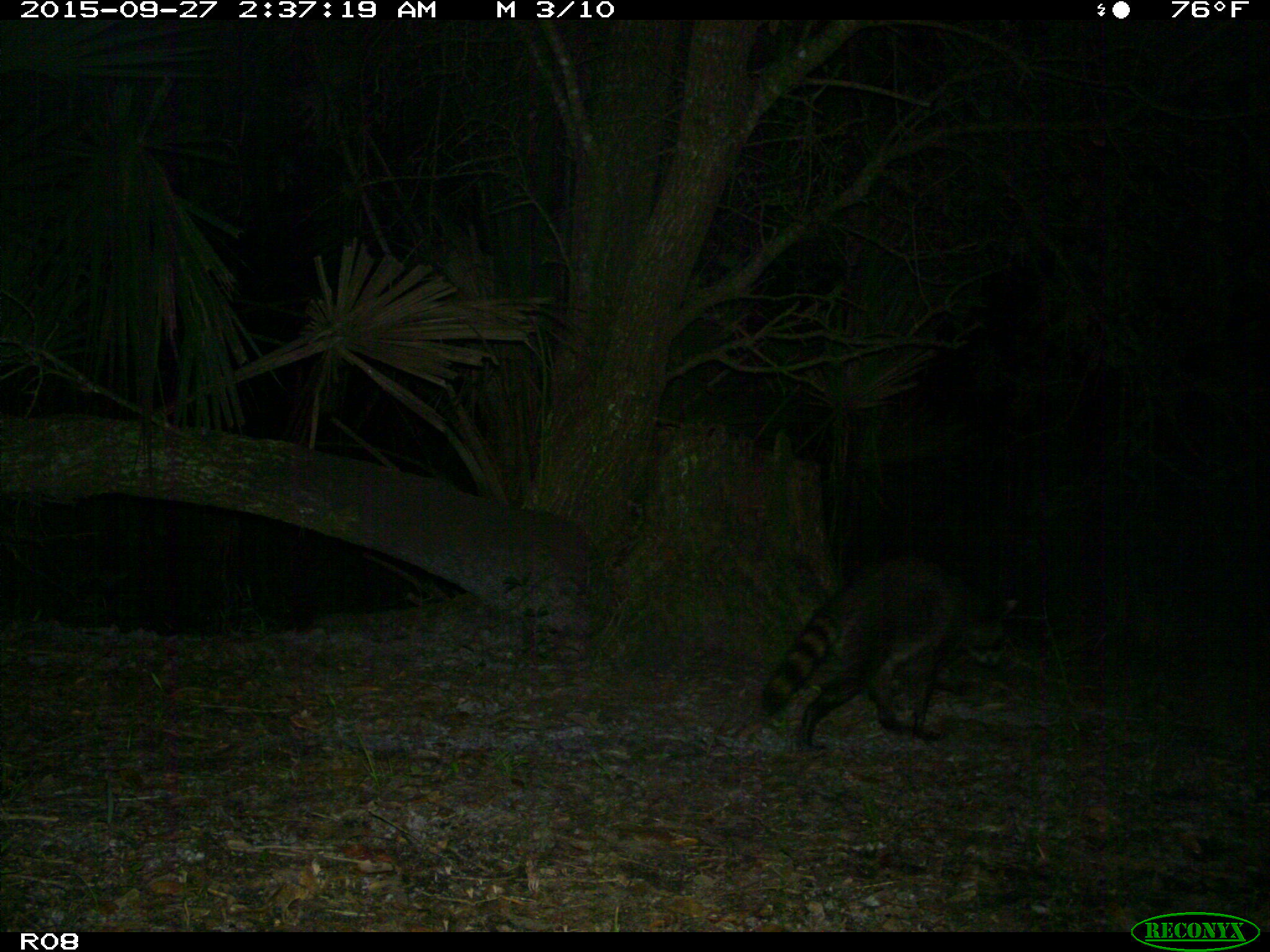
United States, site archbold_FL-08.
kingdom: Animalia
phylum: Chordata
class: Mammalia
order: Carnivora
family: Procyonidae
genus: Procyon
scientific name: Procyon lotor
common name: common raccoon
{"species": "Procyon lotor (common raccoon)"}